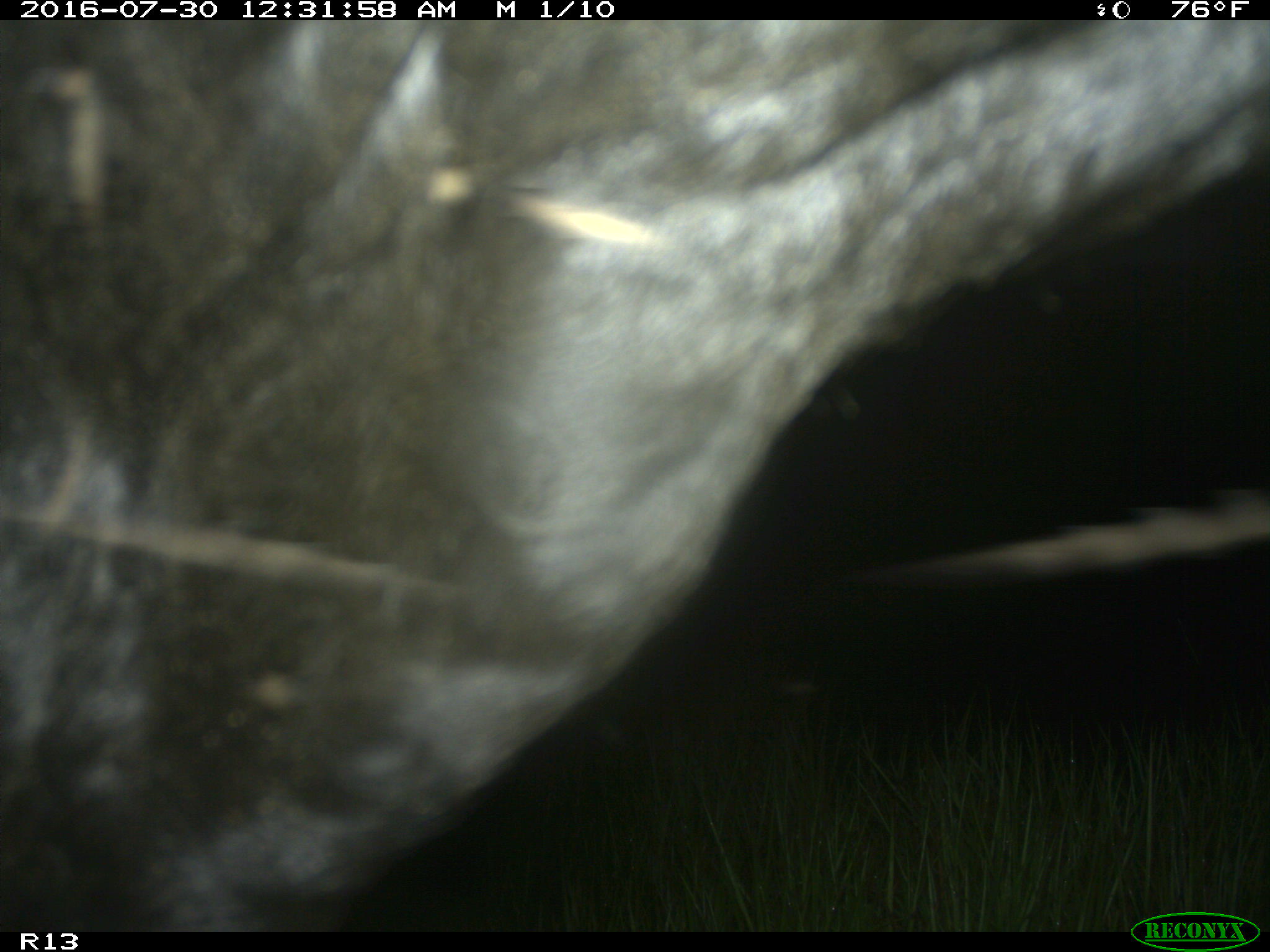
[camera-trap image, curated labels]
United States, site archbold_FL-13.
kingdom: Animalia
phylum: Chordata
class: Mammalia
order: Artiodactyla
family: Bovidae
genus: Bos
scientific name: Bos taurus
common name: domestic cow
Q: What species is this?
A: Bos taurus (domestic cow).